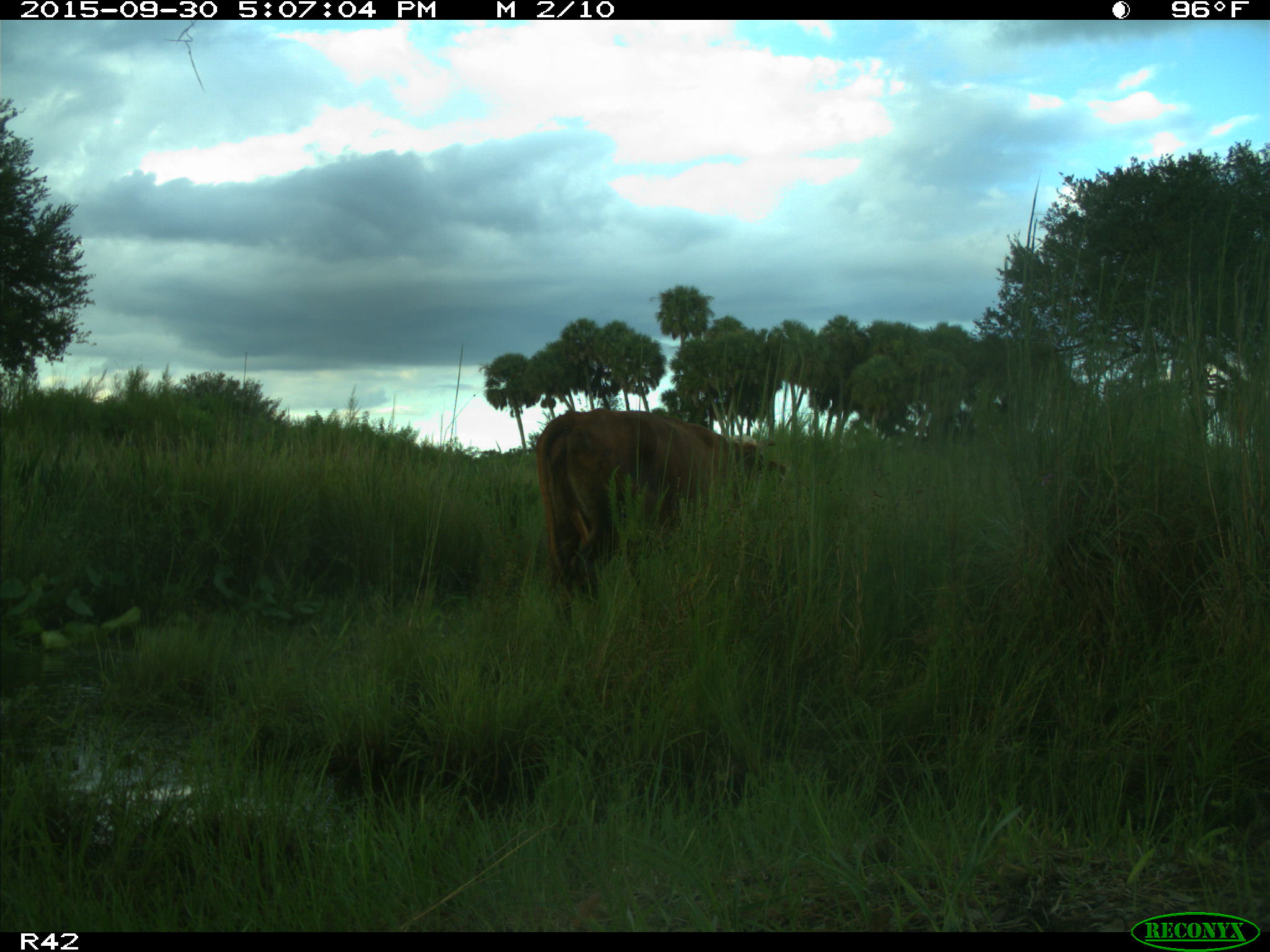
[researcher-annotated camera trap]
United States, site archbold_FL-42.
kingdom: Animalia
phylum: Chordata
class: Mammalia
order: Artiodactyla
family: Bovidae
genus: Bos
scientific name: Bos taurus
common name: domestic cow